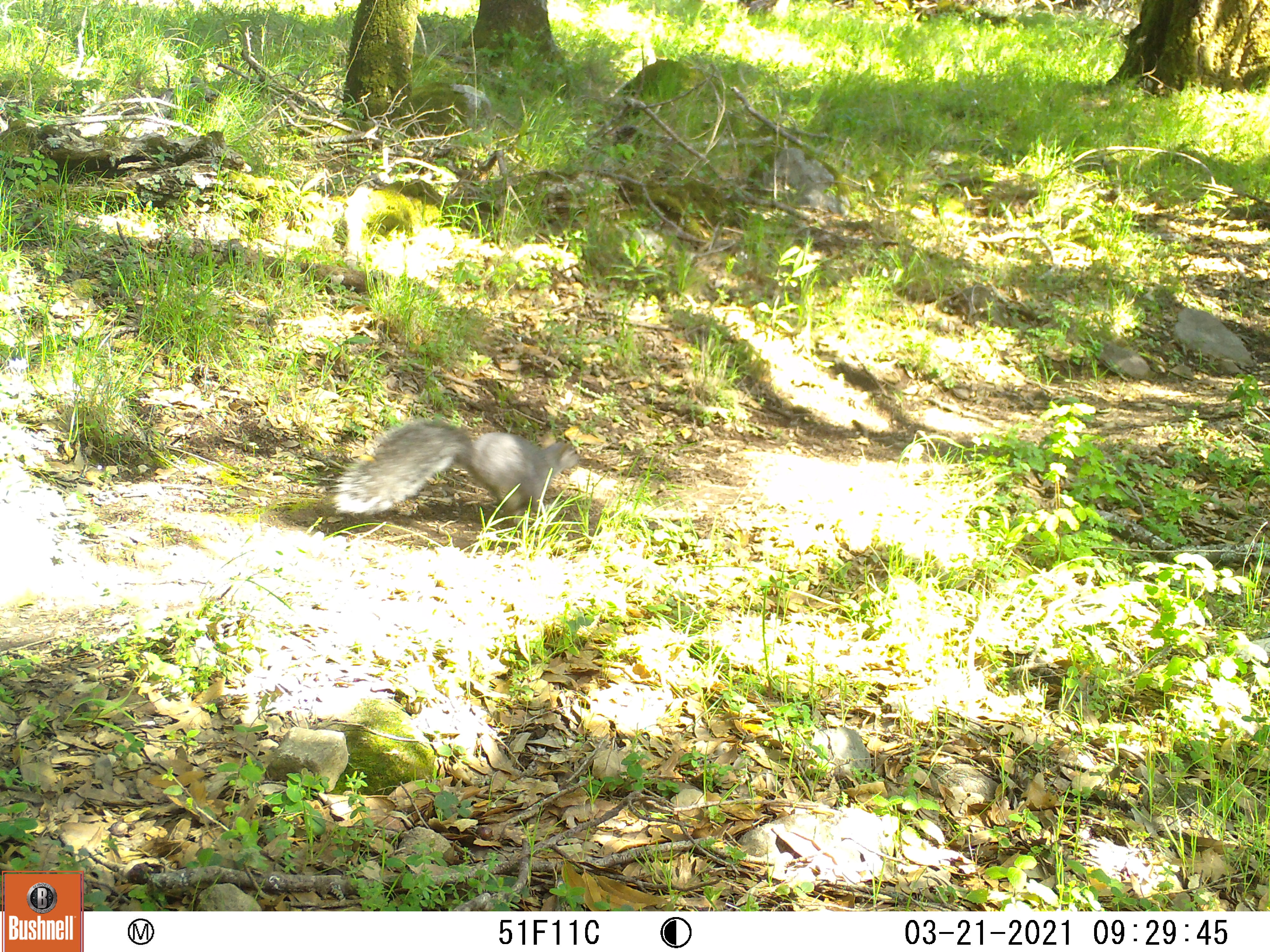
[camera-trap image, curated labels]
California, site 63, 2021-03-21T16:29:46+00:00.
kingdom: Animalia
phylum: Chordata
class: Mammalia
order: Rodentia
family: Sciuridae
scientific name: Sciuridae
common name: squirrel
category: unknown squirrel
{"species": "unknown squirrel (squirrel) (Sciuridae)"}